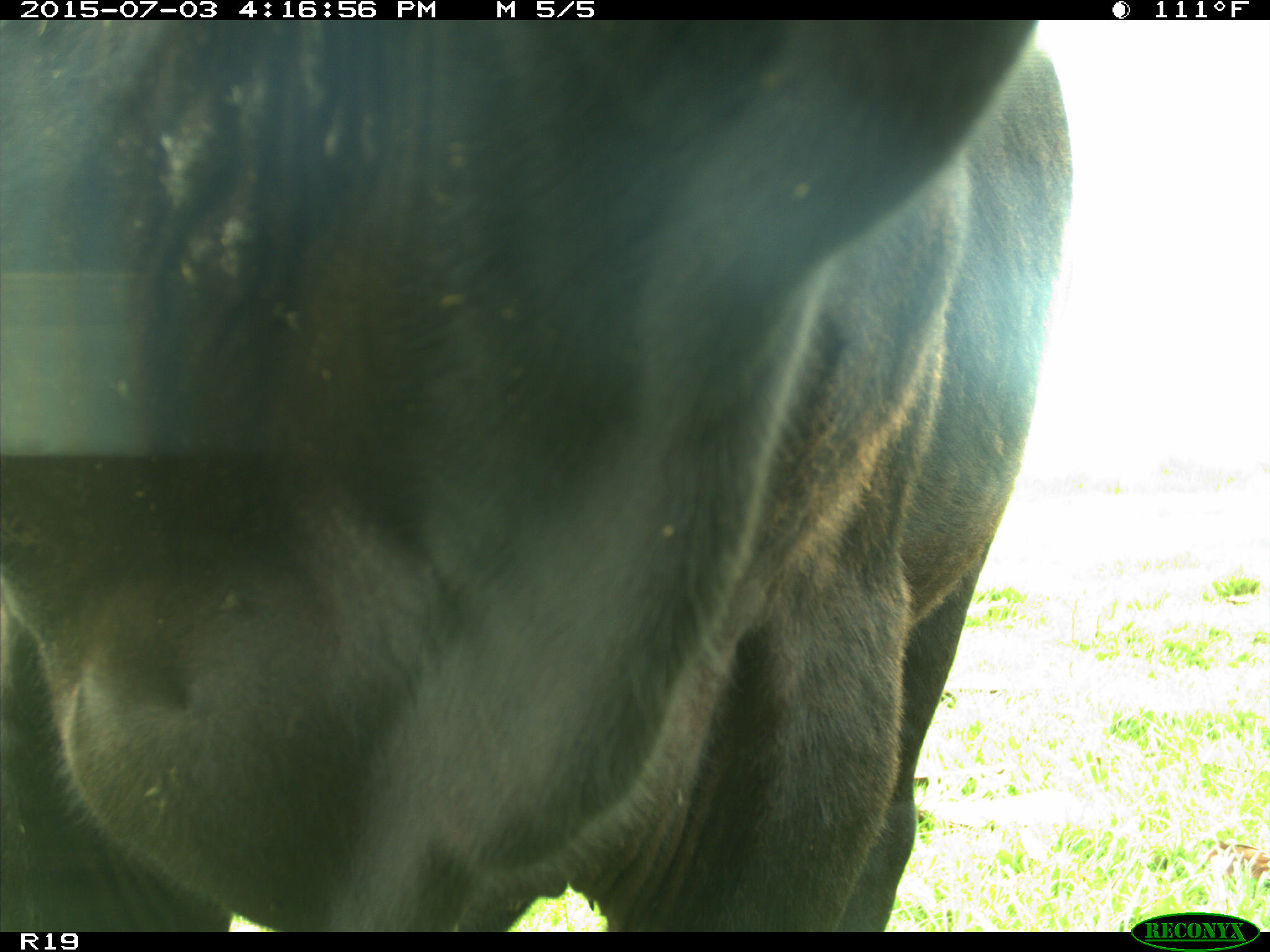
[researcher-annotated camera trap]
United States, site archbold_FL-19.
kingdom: Animalia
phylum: Chordata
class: Mammalia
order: Artiodactyla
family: Bovidae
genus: Bos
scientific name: Bos taurus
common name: domestic cow